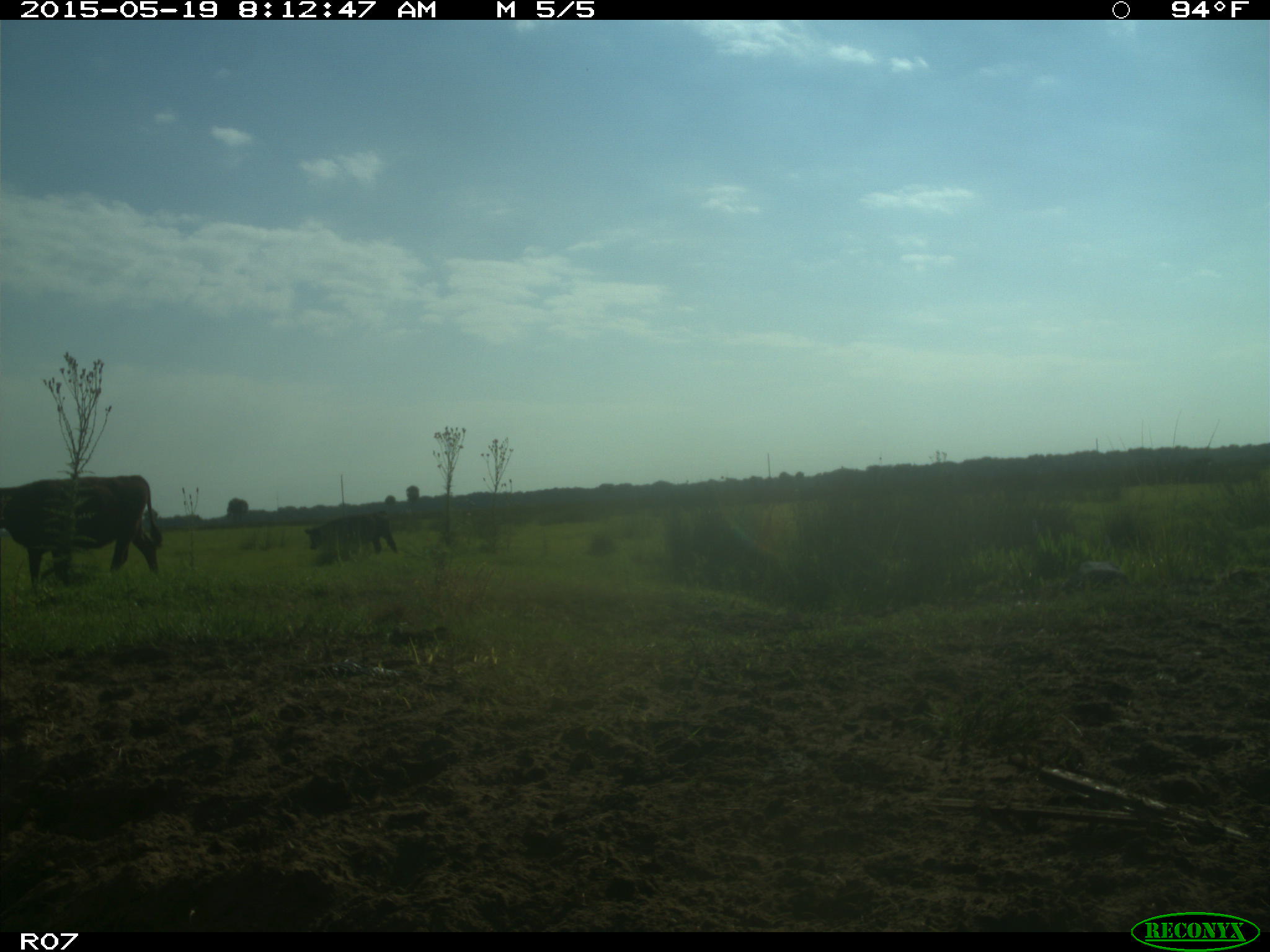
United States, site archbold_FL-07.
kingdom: Animalia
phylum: Chordata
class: Mammalia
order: Artiodactyla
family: Bovidae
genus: Bos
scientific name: Bos taurus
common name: domestic cow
Bos taurus (domestic cow).